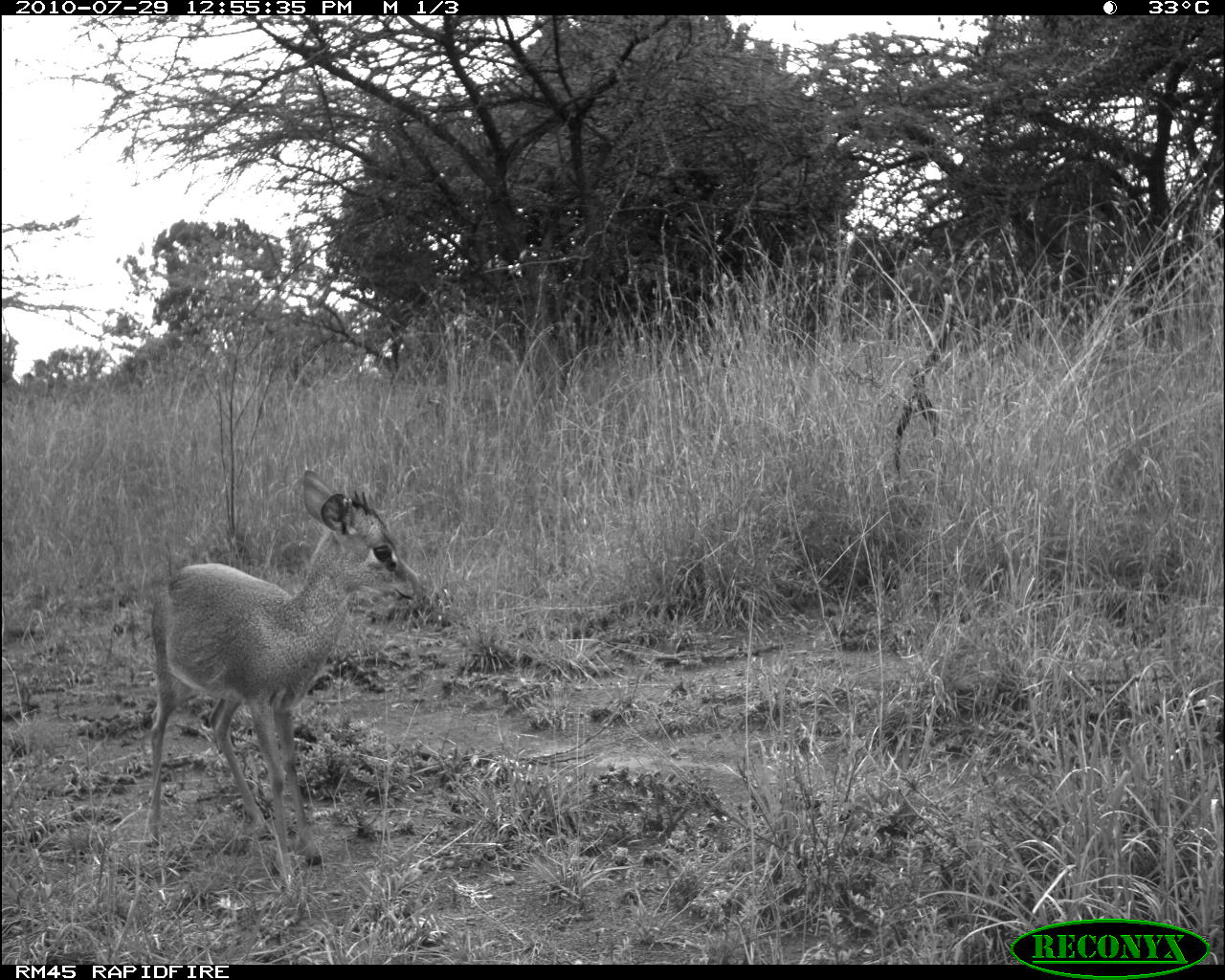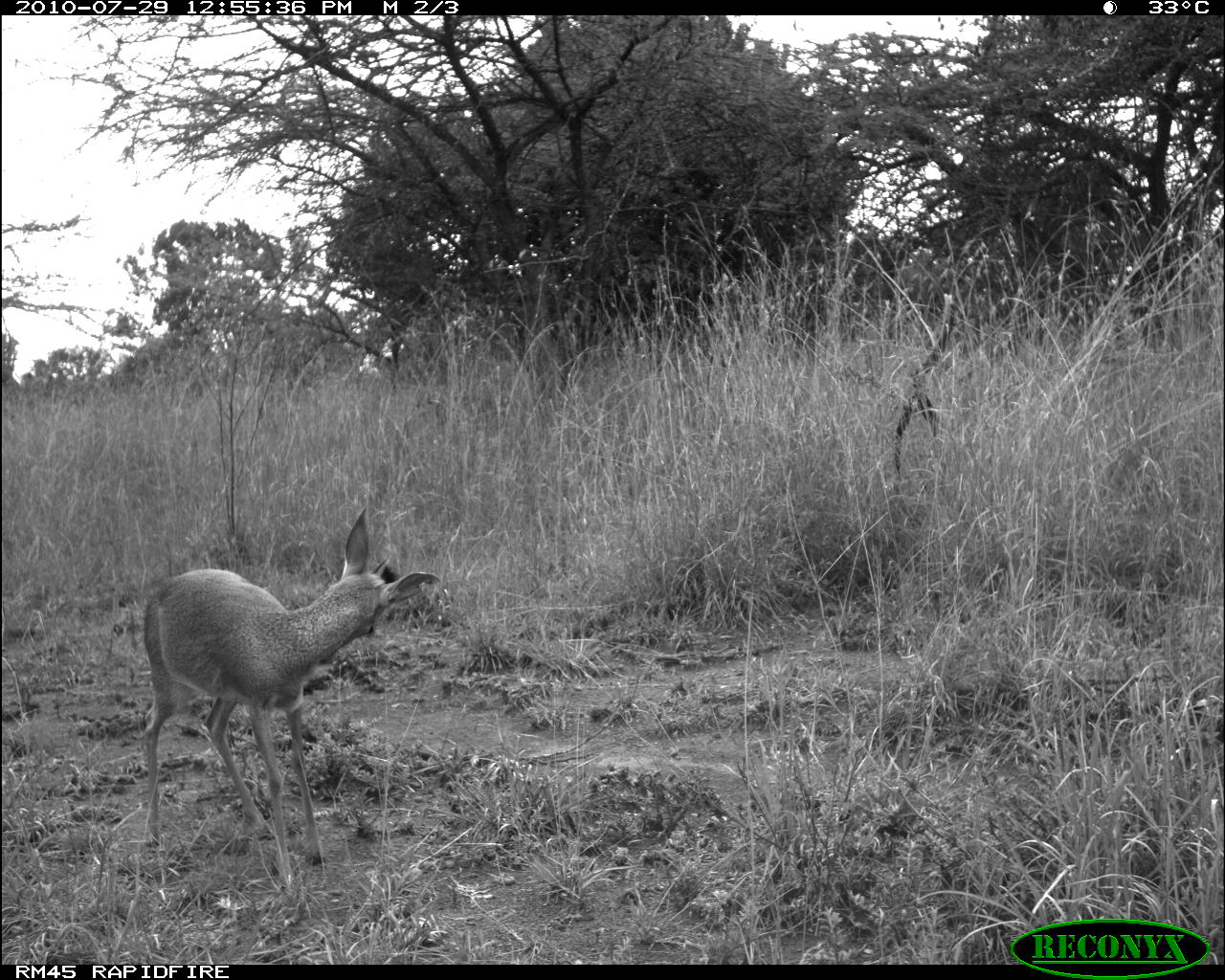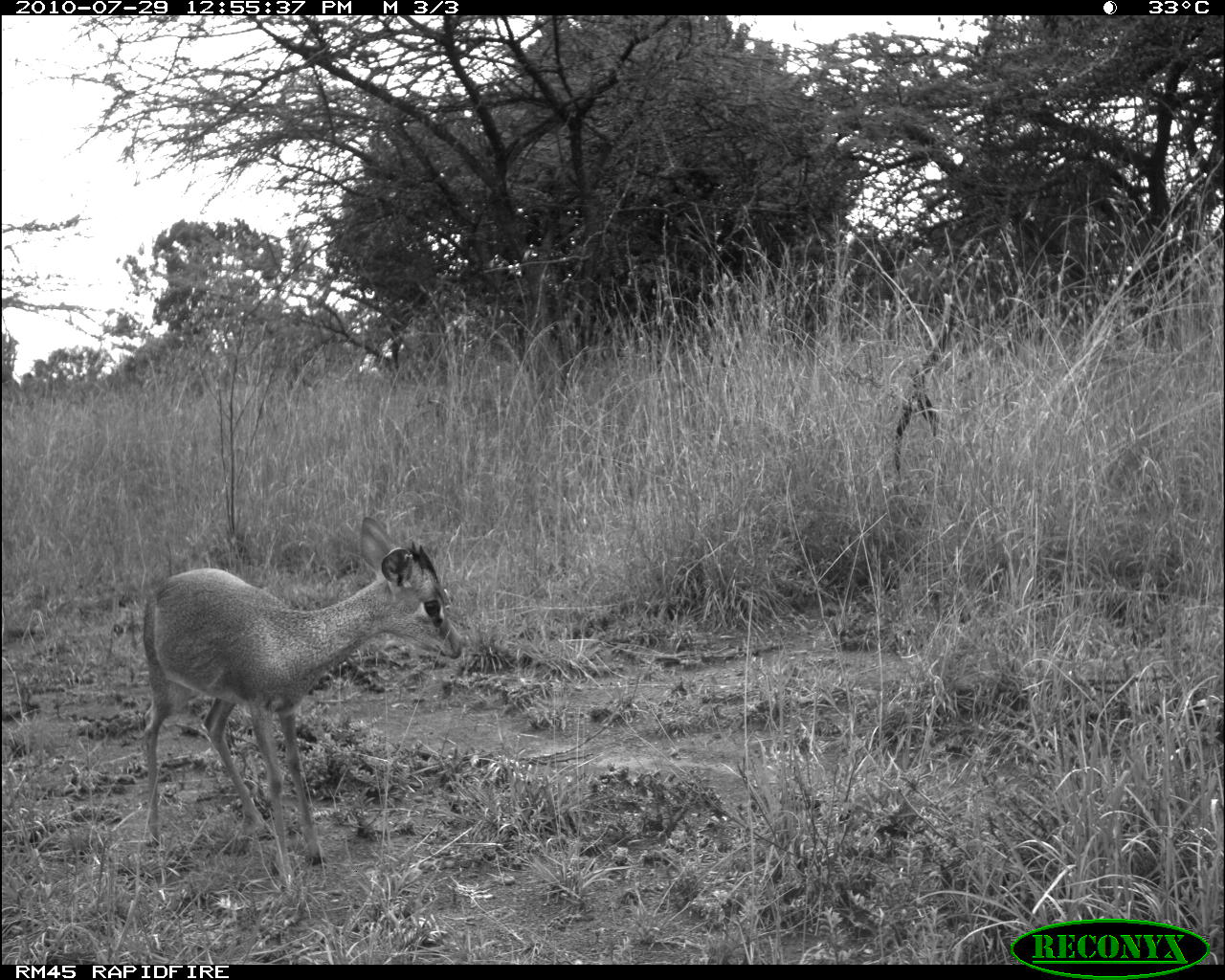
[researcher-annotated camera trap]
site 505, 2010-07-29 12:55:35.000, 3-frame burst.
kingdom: Animalia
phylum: Chordata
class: Mammalia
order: Artiodactyla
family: Bovidae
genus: Madoqua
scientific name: Madoqua guentheri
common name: günther's dik-dik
Madoqua guentheri (günther's dik-dik), count 1.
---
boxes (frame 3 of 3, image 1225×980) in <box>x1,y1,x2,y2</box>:
madoqua guentheri: <box>141,515,466,887</box>